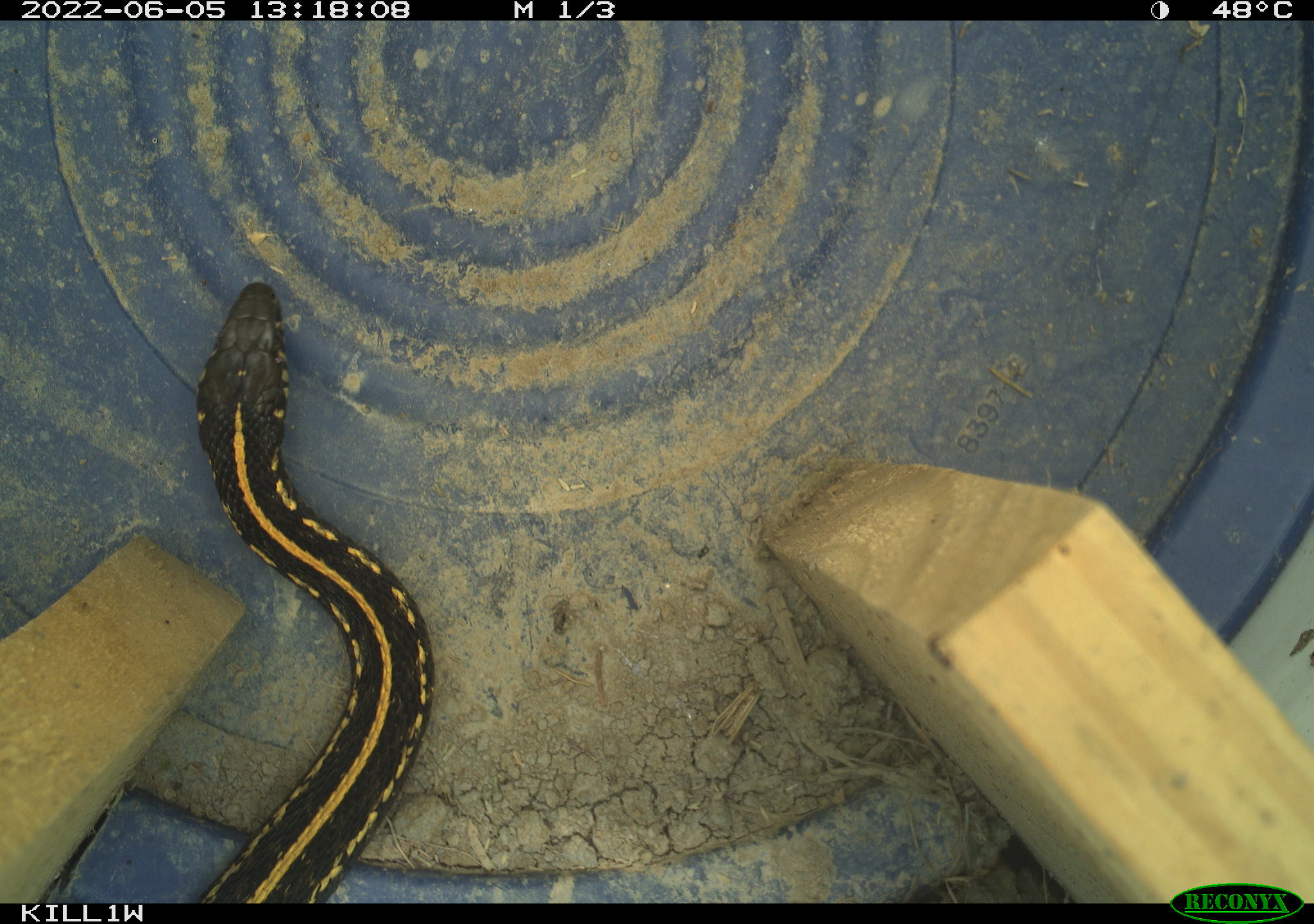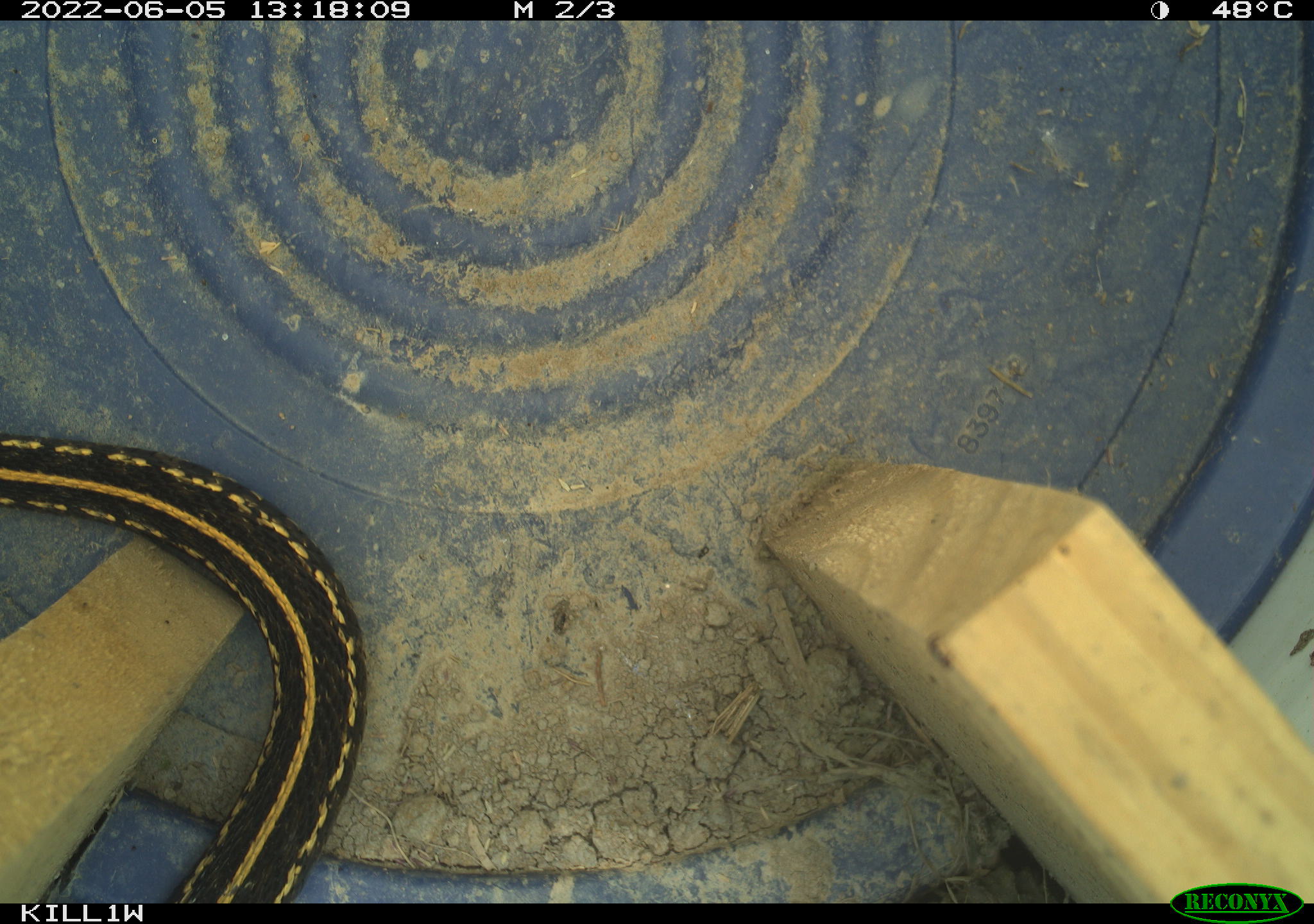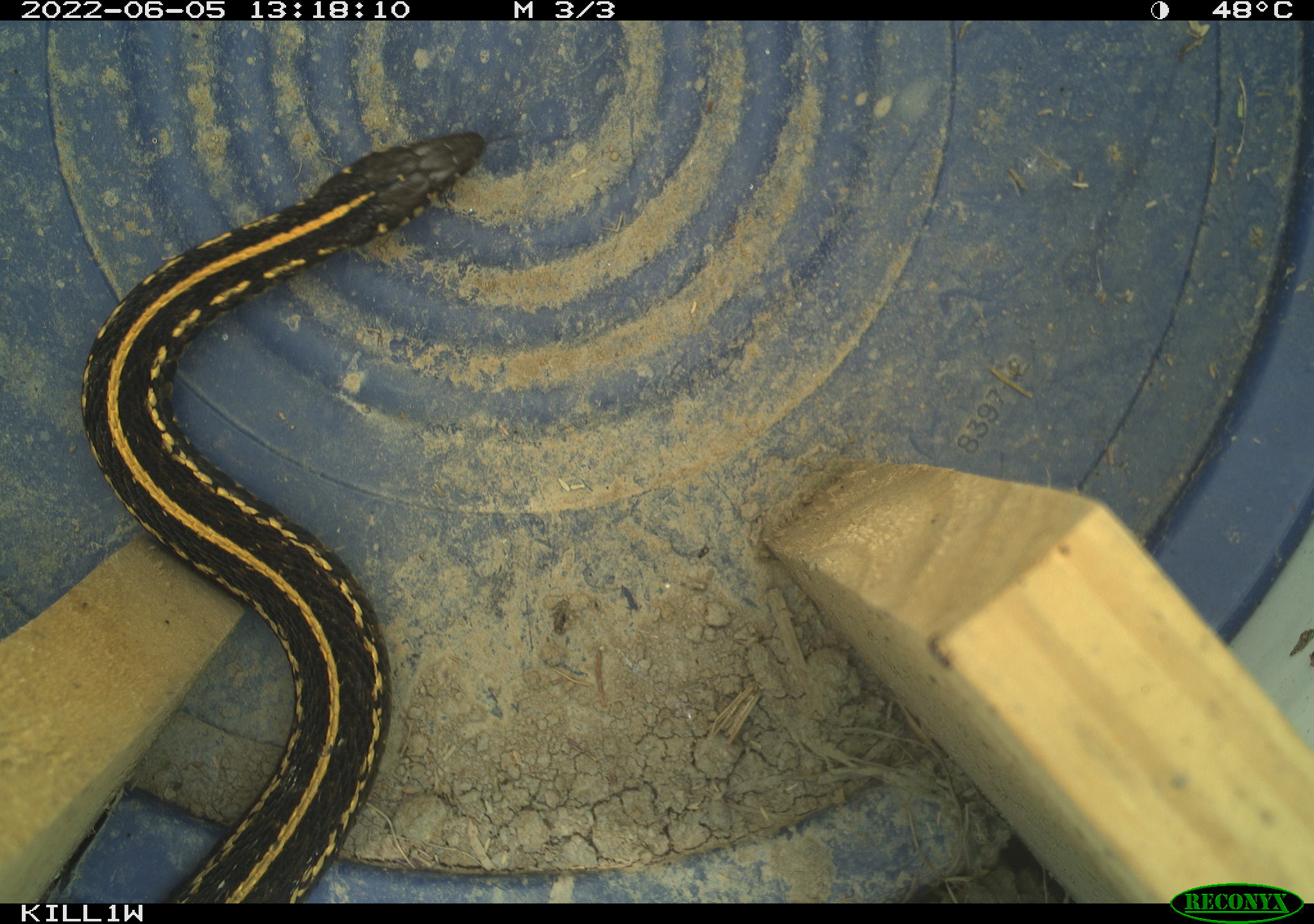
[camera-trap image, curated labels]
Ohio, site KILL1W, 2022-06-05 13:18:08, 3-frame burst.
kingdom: Animalia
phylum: Chordata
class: Reptilia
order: Squamata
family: Colubridae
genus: Thamnophis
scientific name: Thamnophis radix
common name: plains gartersnake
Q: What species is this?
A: Plains gartersnake (Thamnophis radix).